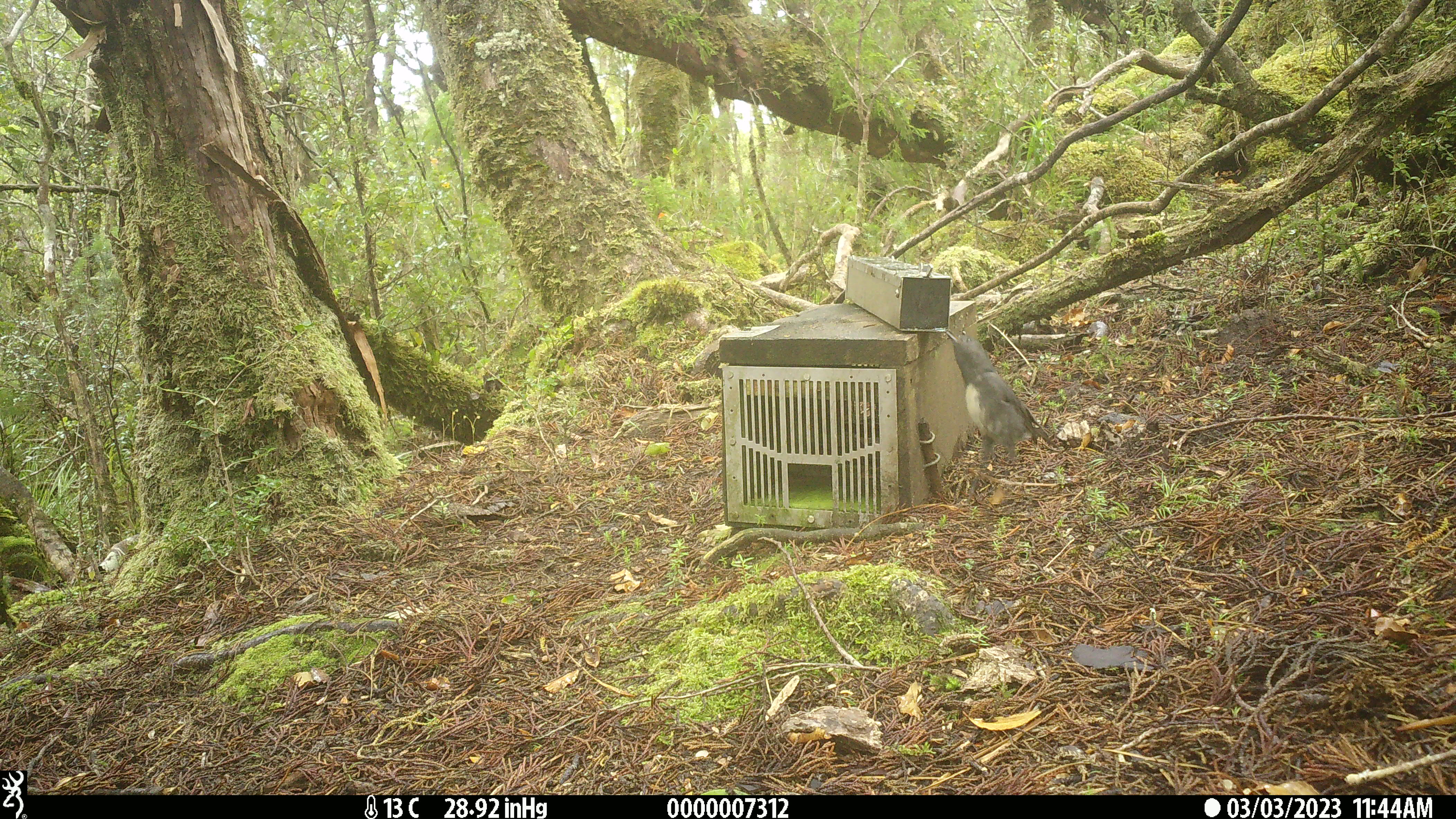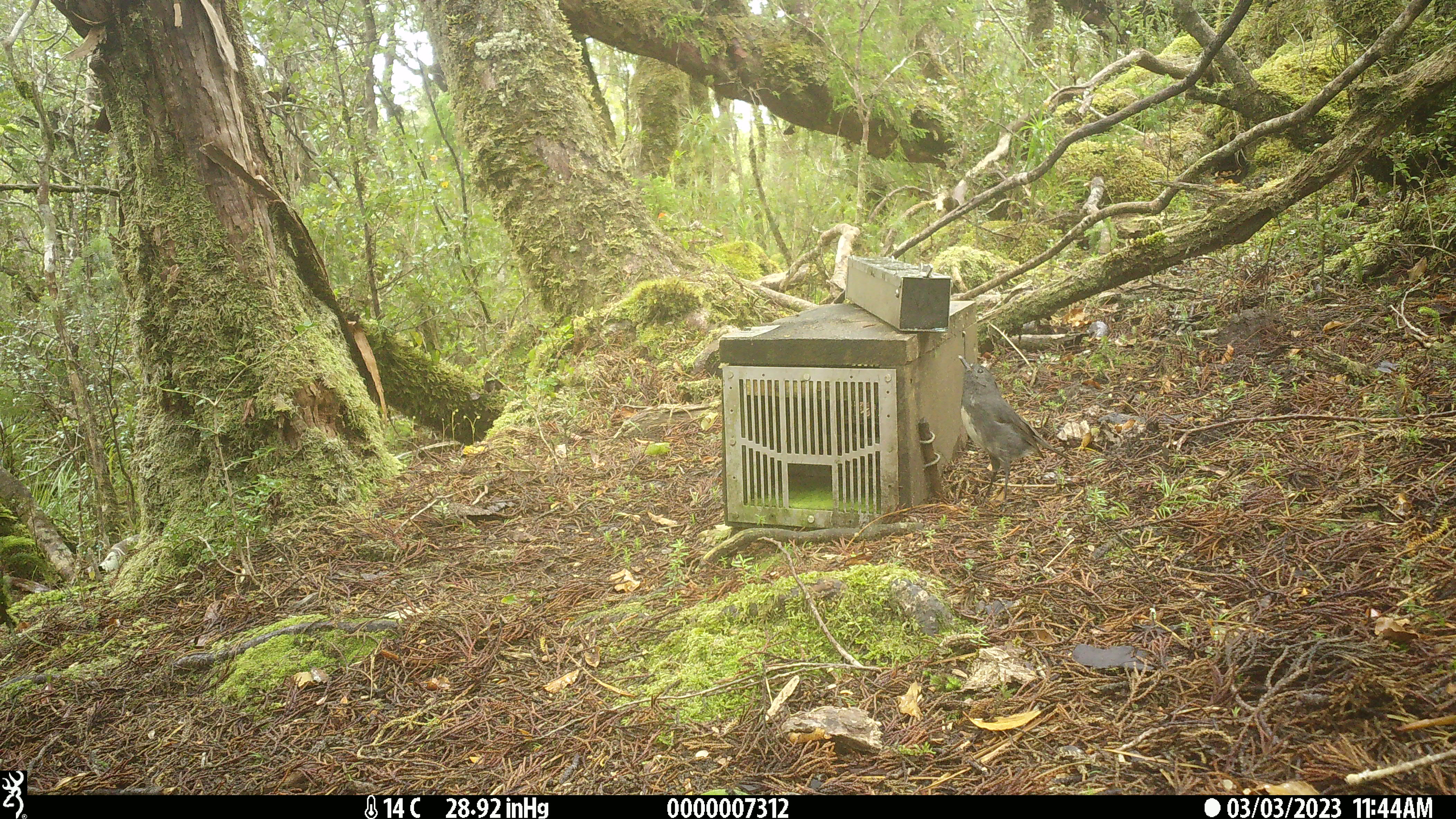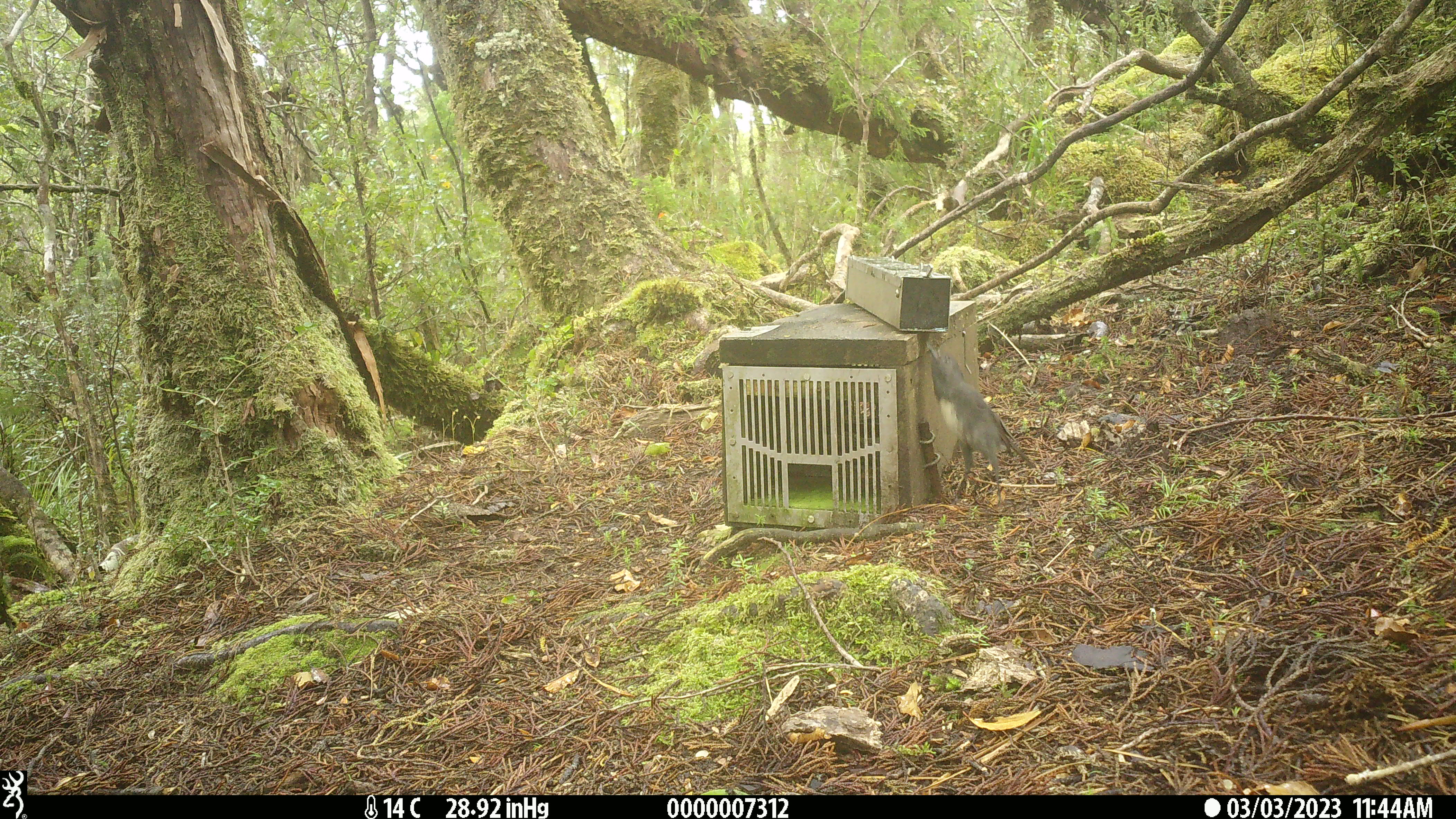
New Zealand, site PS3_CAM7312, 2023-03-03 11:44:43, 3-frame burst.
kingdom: Animalia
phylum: Chordata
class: Aves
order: Passeriformes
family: Petroicidae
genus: Petroica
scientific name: Petroica australis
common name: new zealand robin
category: robin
Robin (new zealand robin) (Petroica australis).